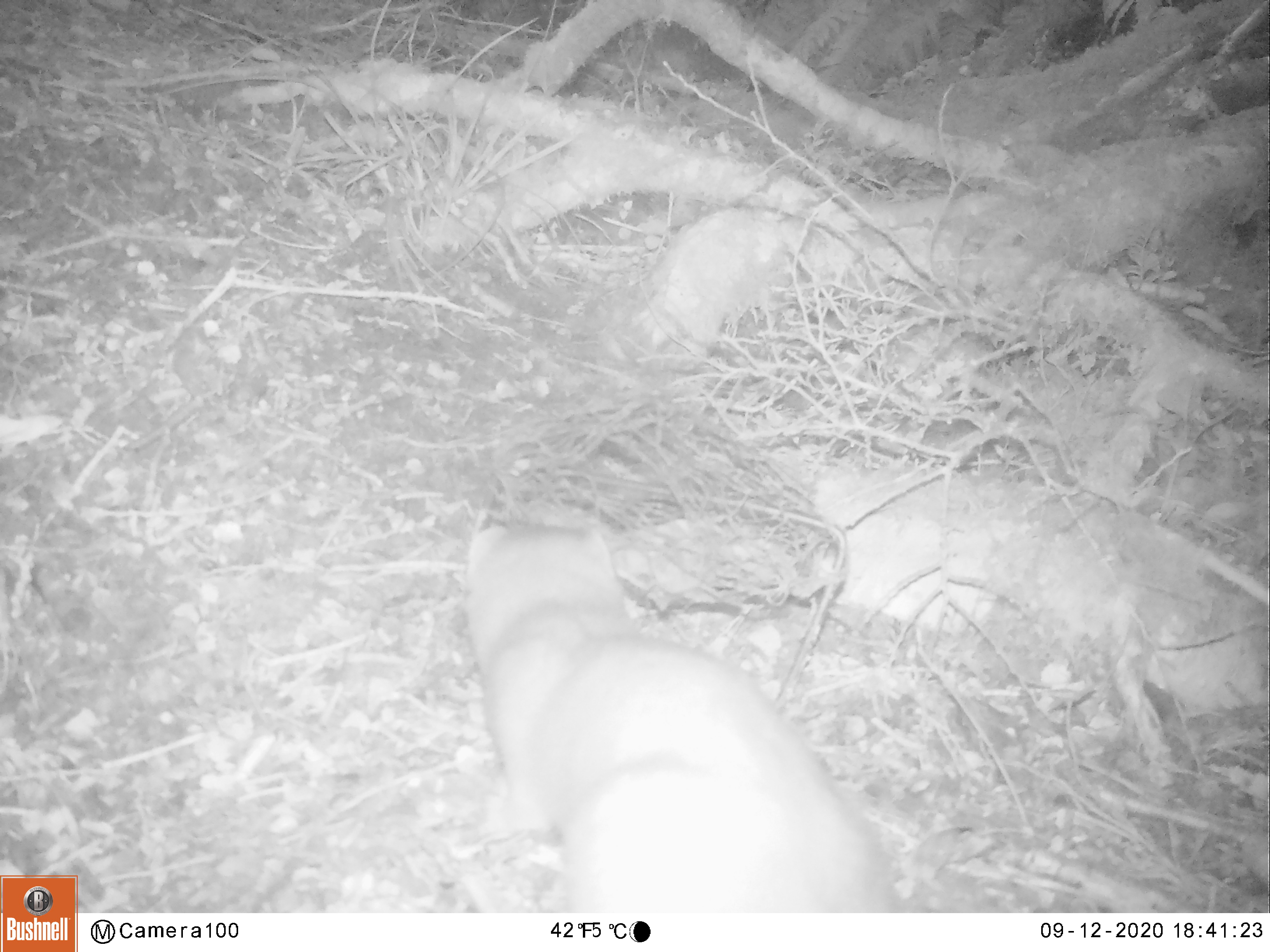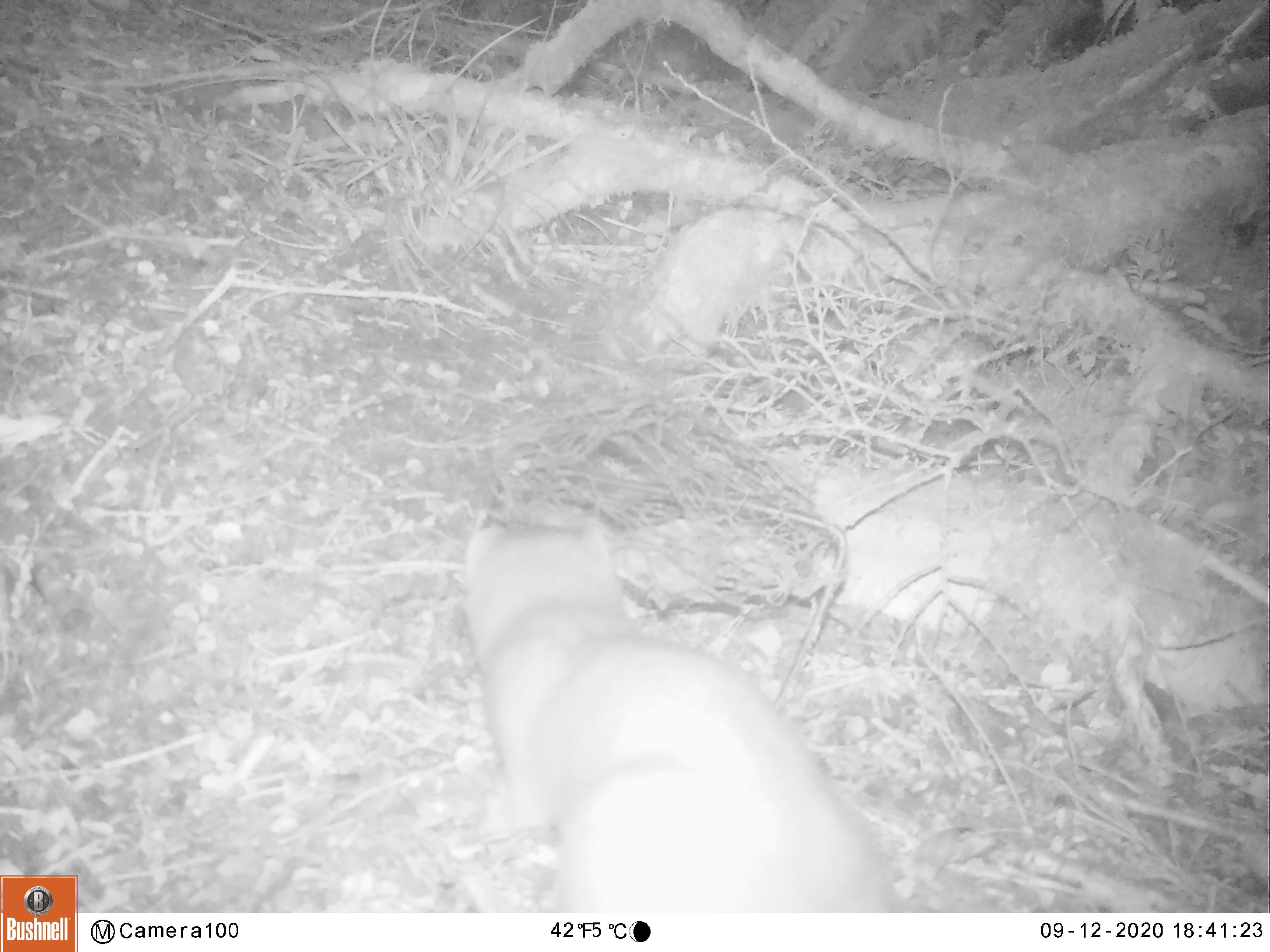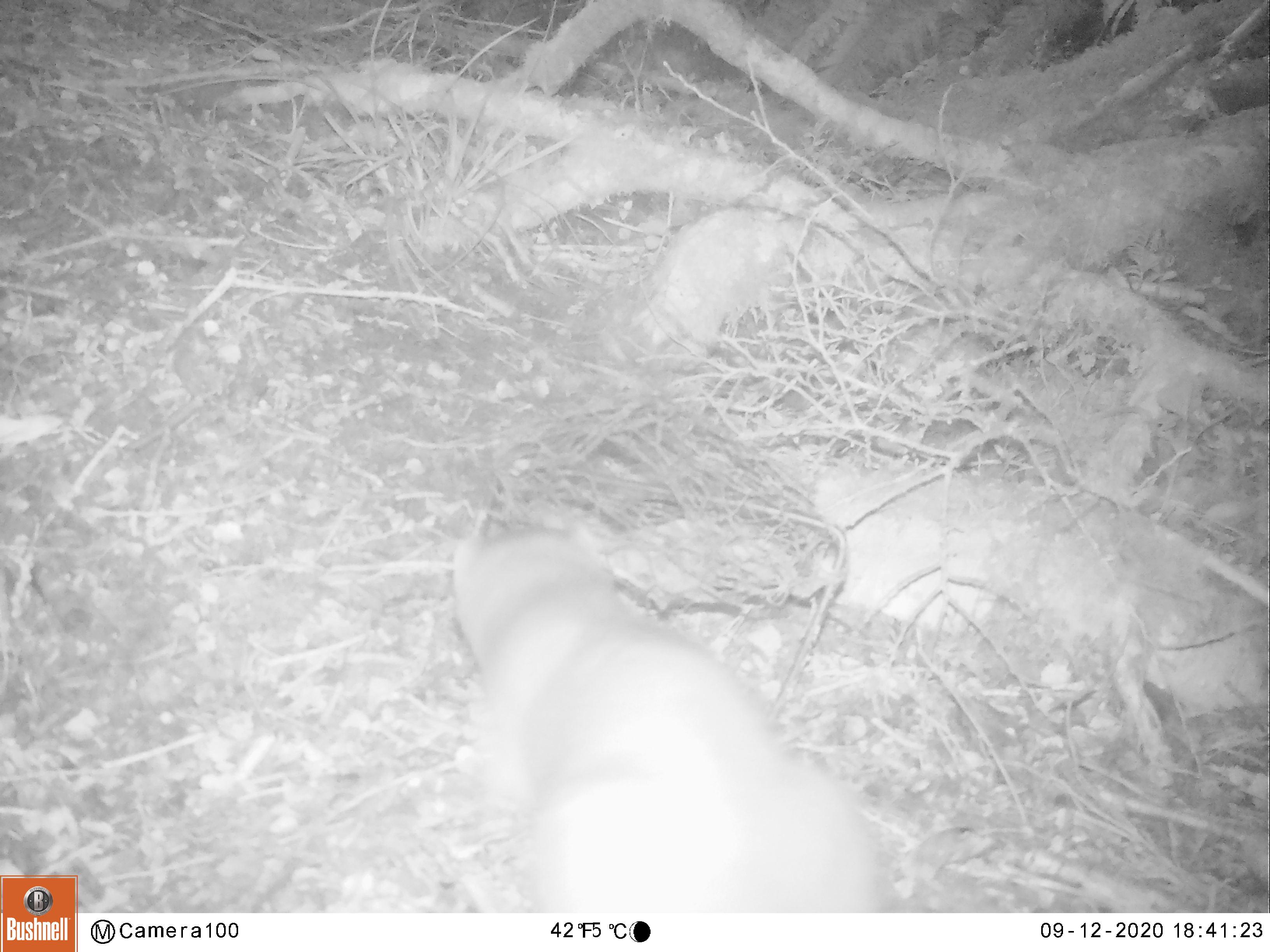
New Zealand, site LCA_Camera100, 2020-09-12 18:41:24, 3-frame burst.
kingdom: Animalia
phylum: Chordata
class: Mammalia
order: Carnivora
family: Mustelidae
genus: Mustela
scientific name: Mustela erminea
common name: stoat